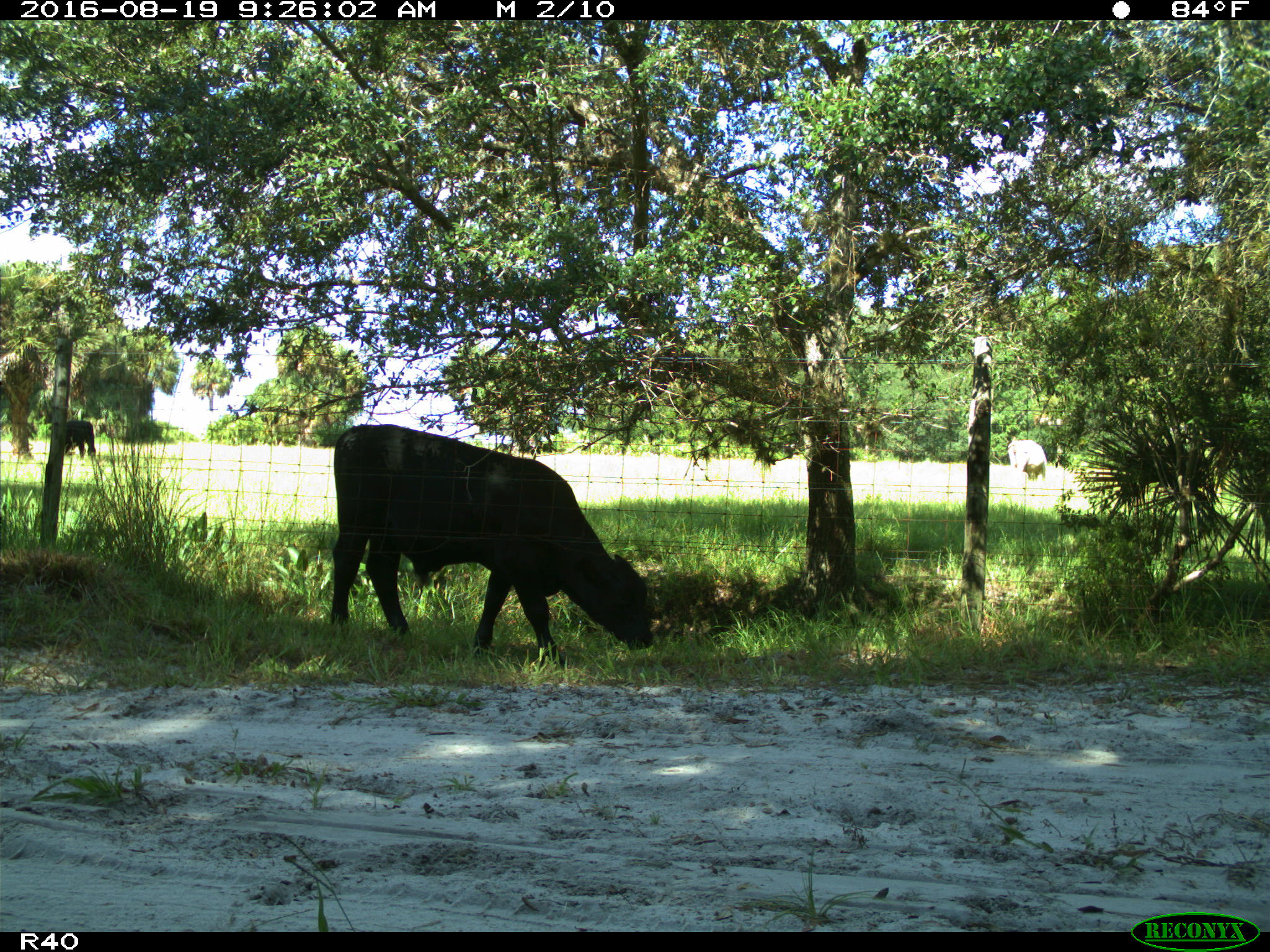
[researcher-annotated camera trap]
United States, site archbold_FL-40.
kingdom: Animalia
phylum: Chordata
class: Mammalia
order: Artiodactyla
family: Bovidae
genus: Bos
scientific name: Bos taurus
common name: domestic cow